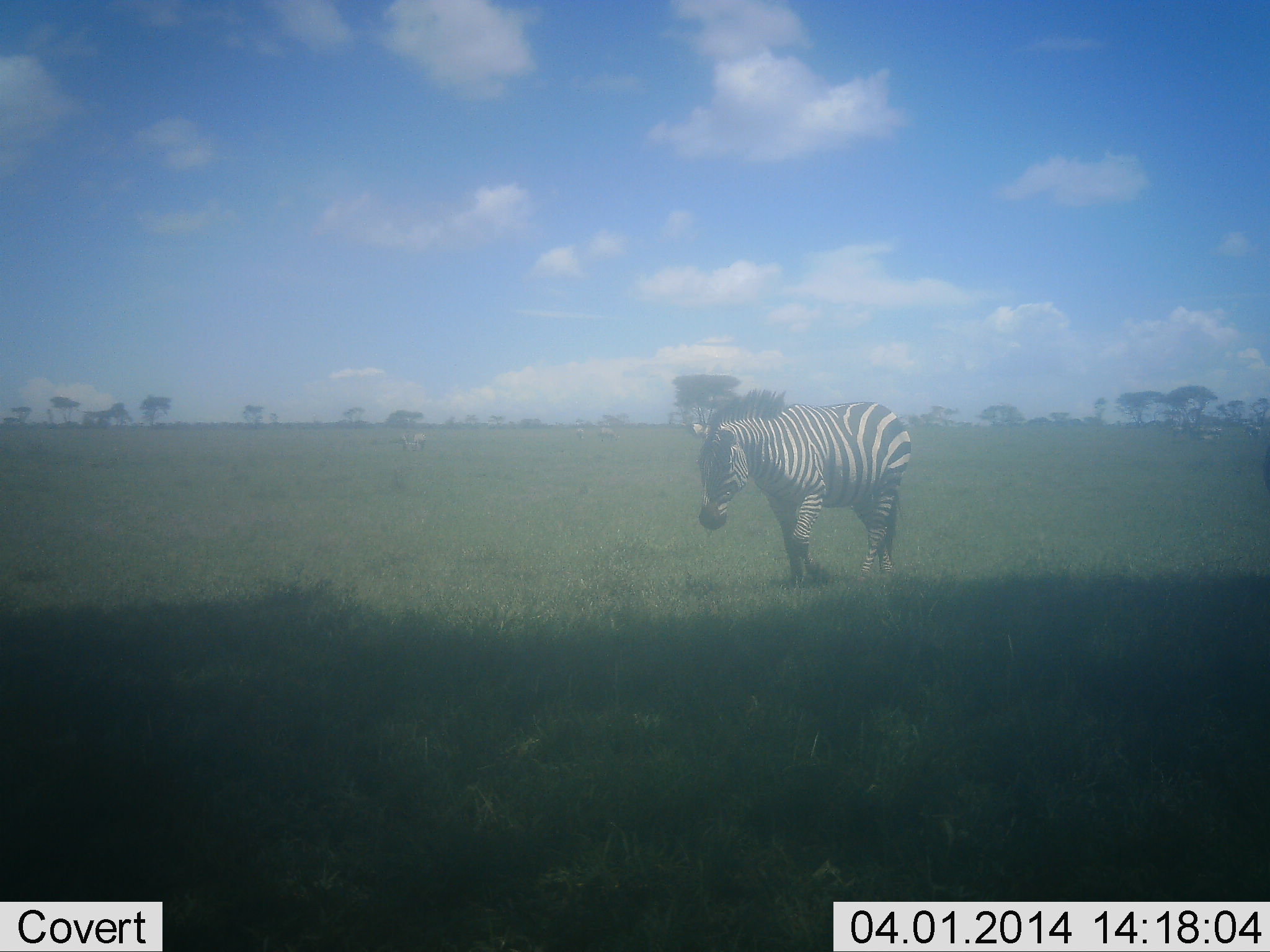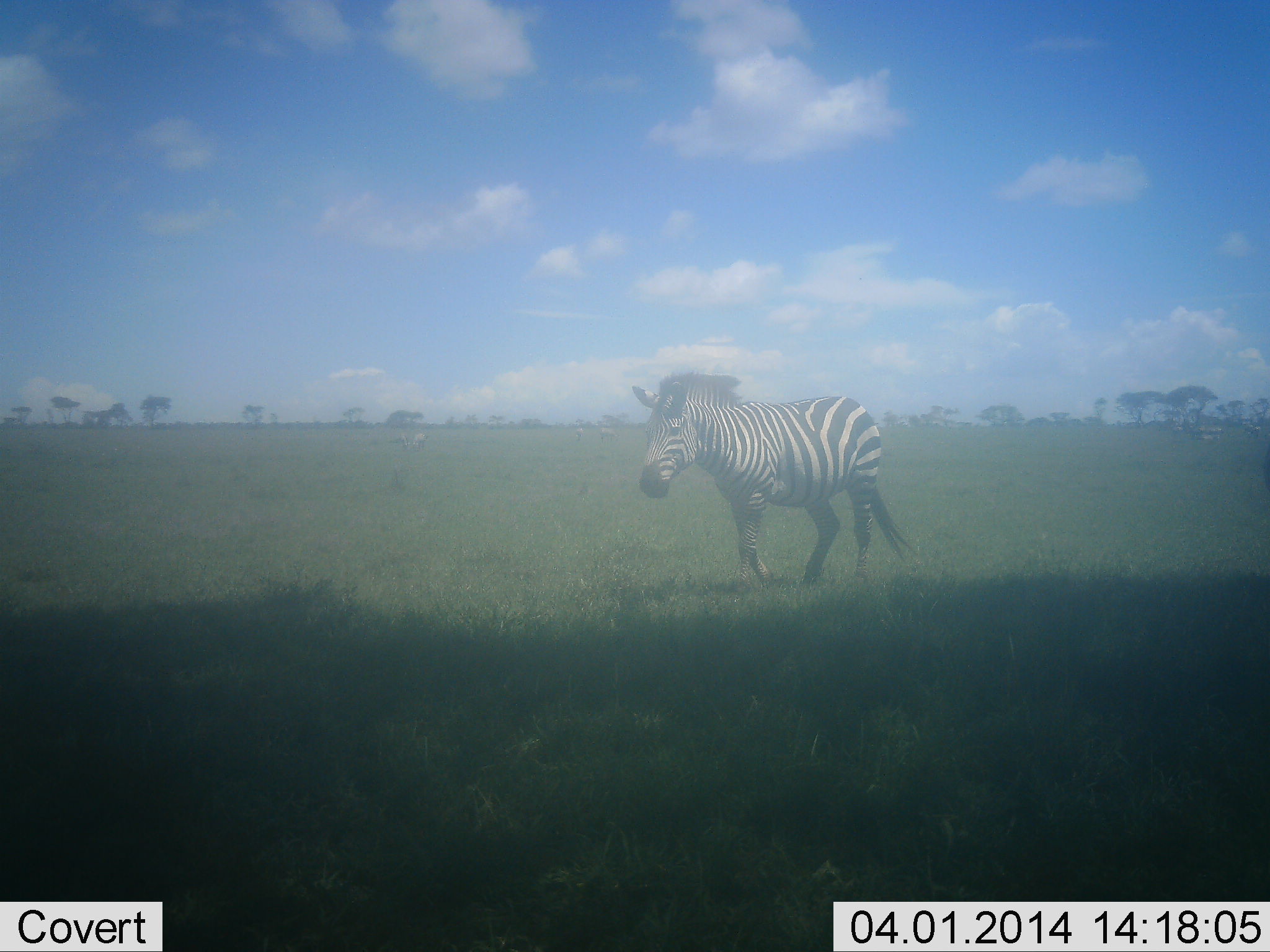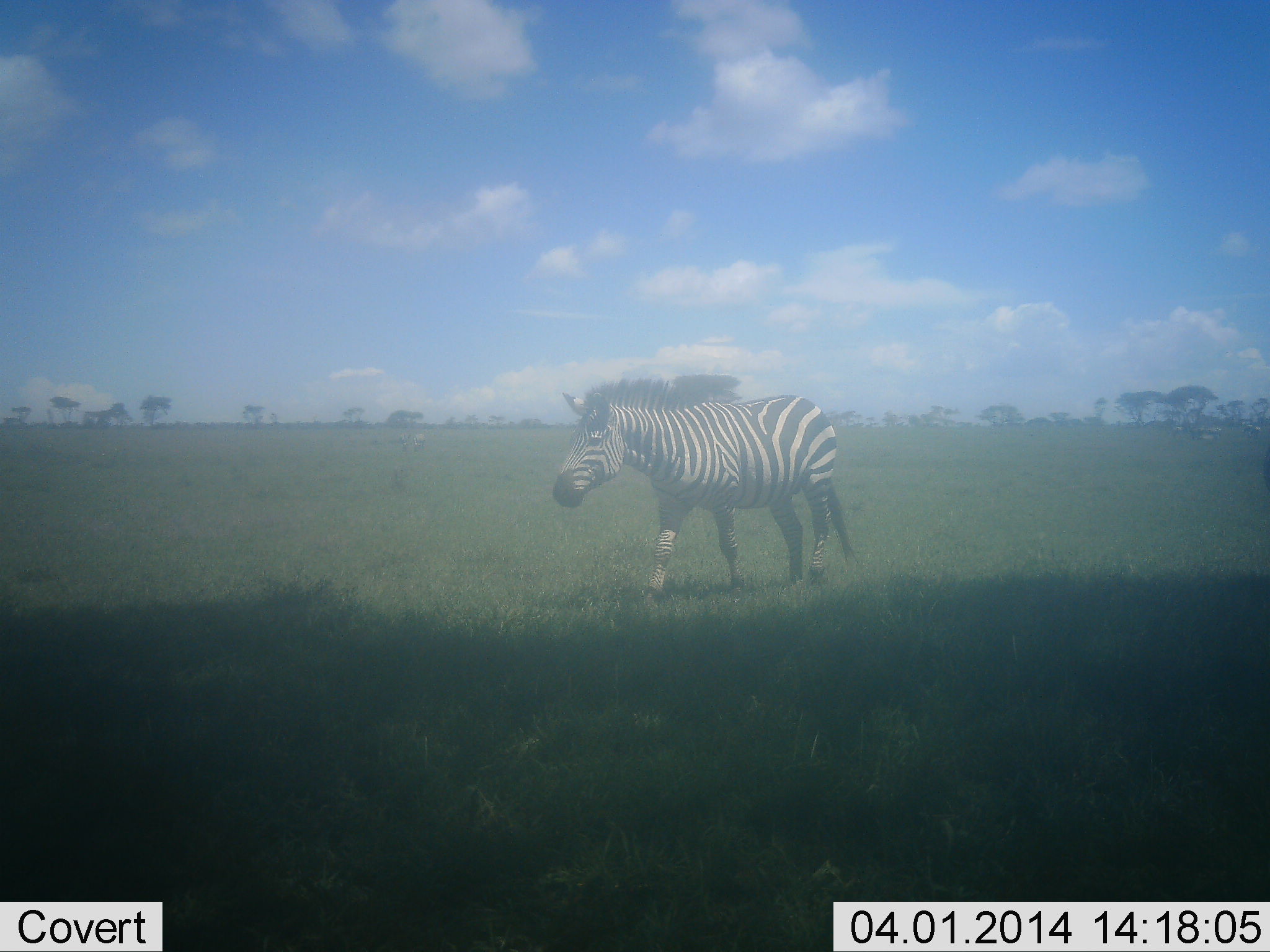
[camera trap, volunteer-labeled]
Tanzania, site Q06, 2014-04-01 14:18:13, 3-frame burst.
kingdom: Animalia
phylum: Chordata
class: Mammalia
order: Perissodactyla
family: Equidae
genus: Equus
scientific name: Equus quagga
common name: plains zebra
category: zebra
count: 1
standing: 7%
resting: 0%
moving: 97%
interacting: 0%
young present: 0%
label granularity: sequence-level